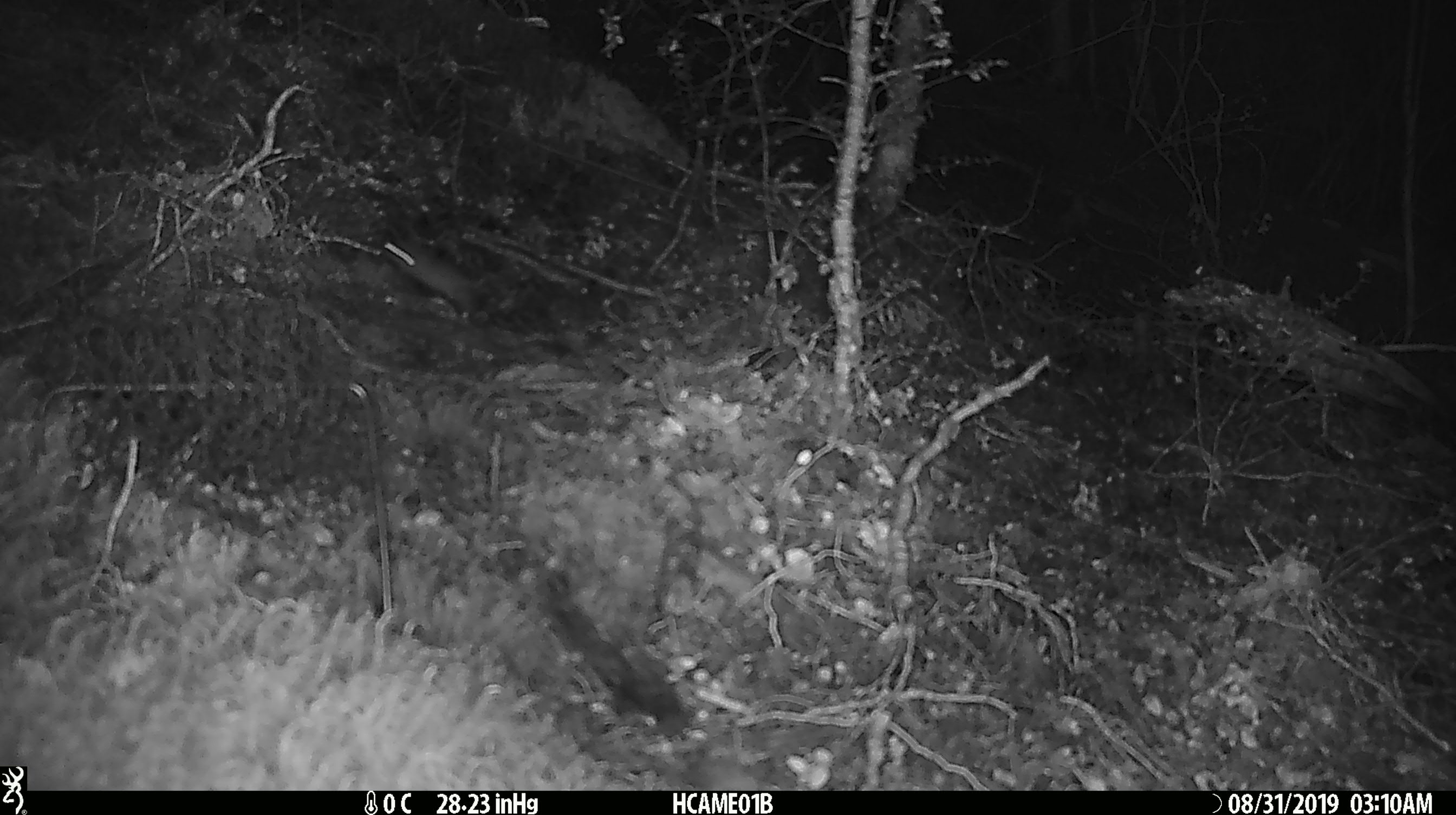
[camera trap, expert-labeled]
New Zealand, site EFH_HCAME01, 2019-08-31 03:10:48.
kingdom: Animalia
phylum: Chordata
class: Mammalia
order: Rodentia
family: Muridae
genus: Mus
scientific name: Mus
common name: mouse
Mouse (Mus).